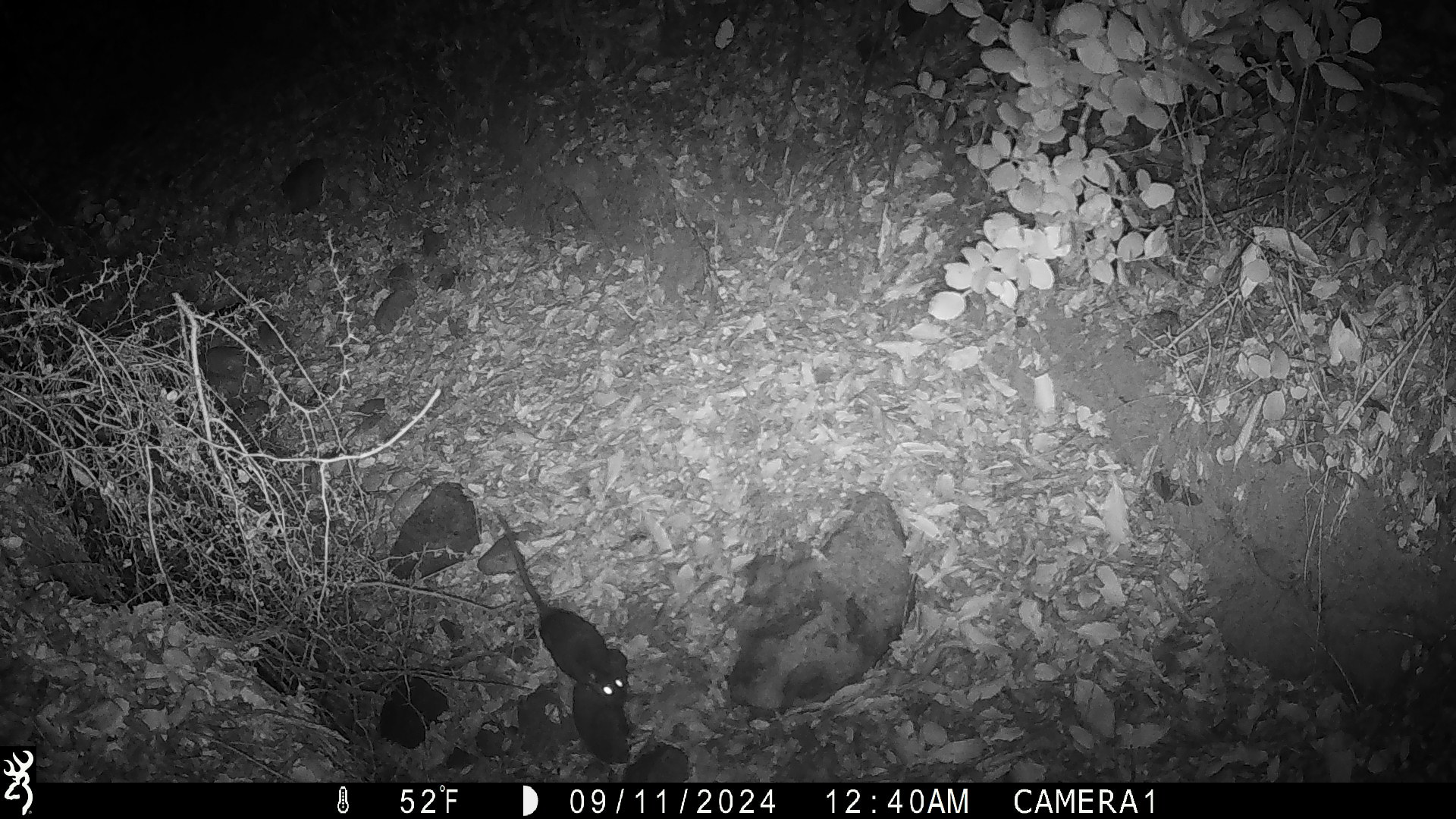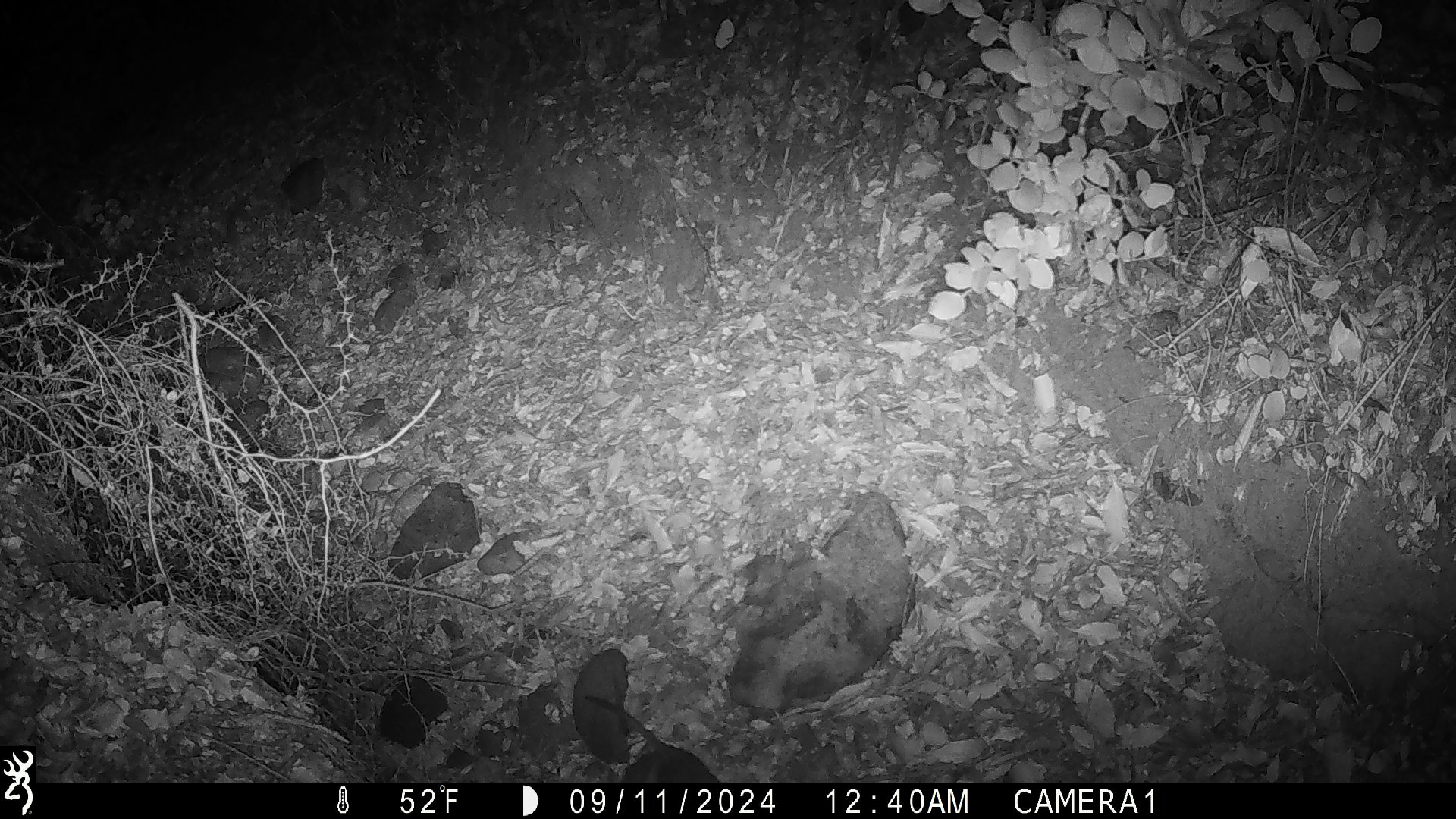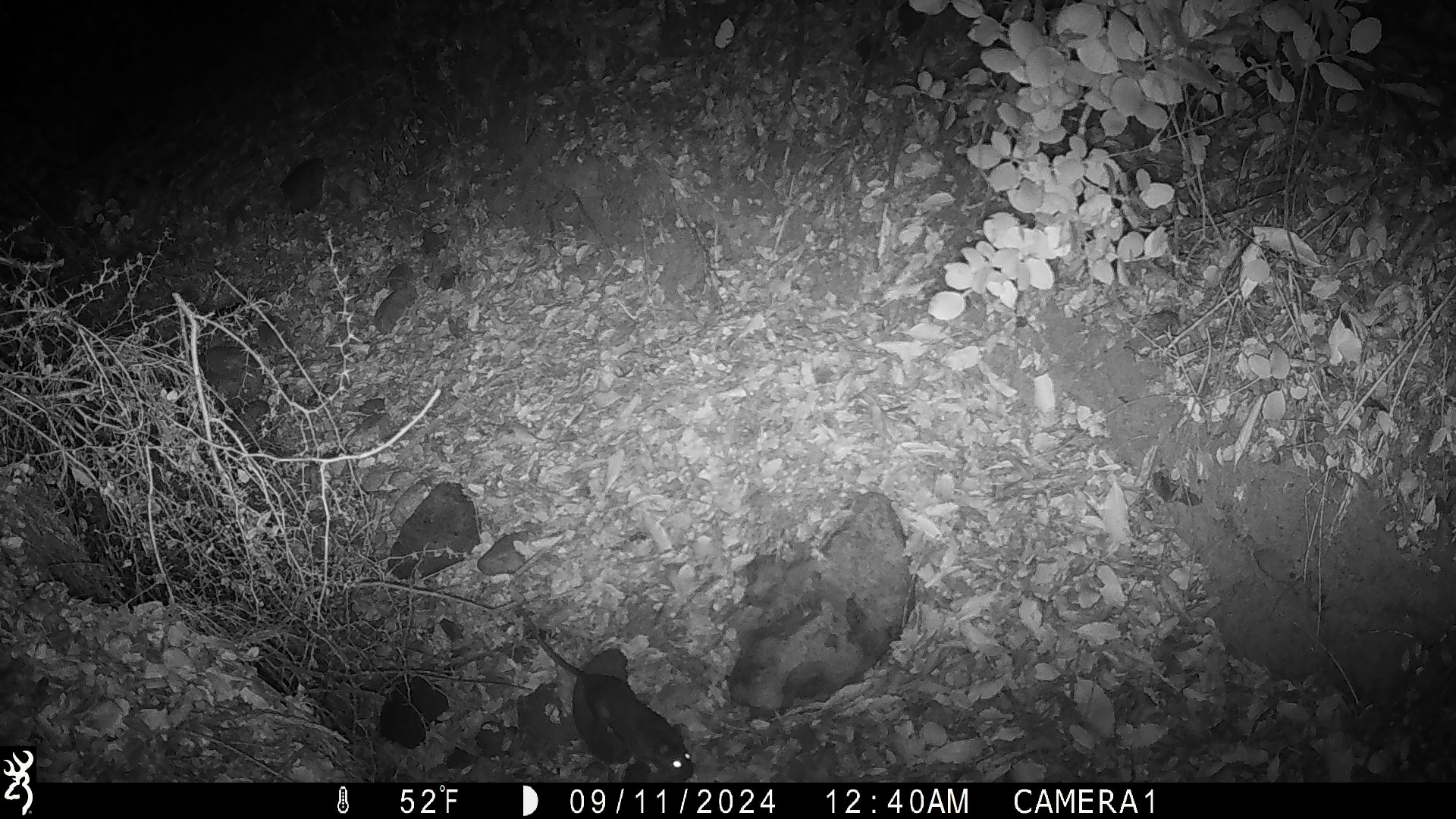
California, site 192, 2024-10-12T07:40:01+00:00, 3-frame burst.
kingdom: Animalia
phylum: Chordata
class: Mammalia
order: Rodentia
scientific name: Rodentia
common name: mouse or rat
Mouse or rat (Rodentia).